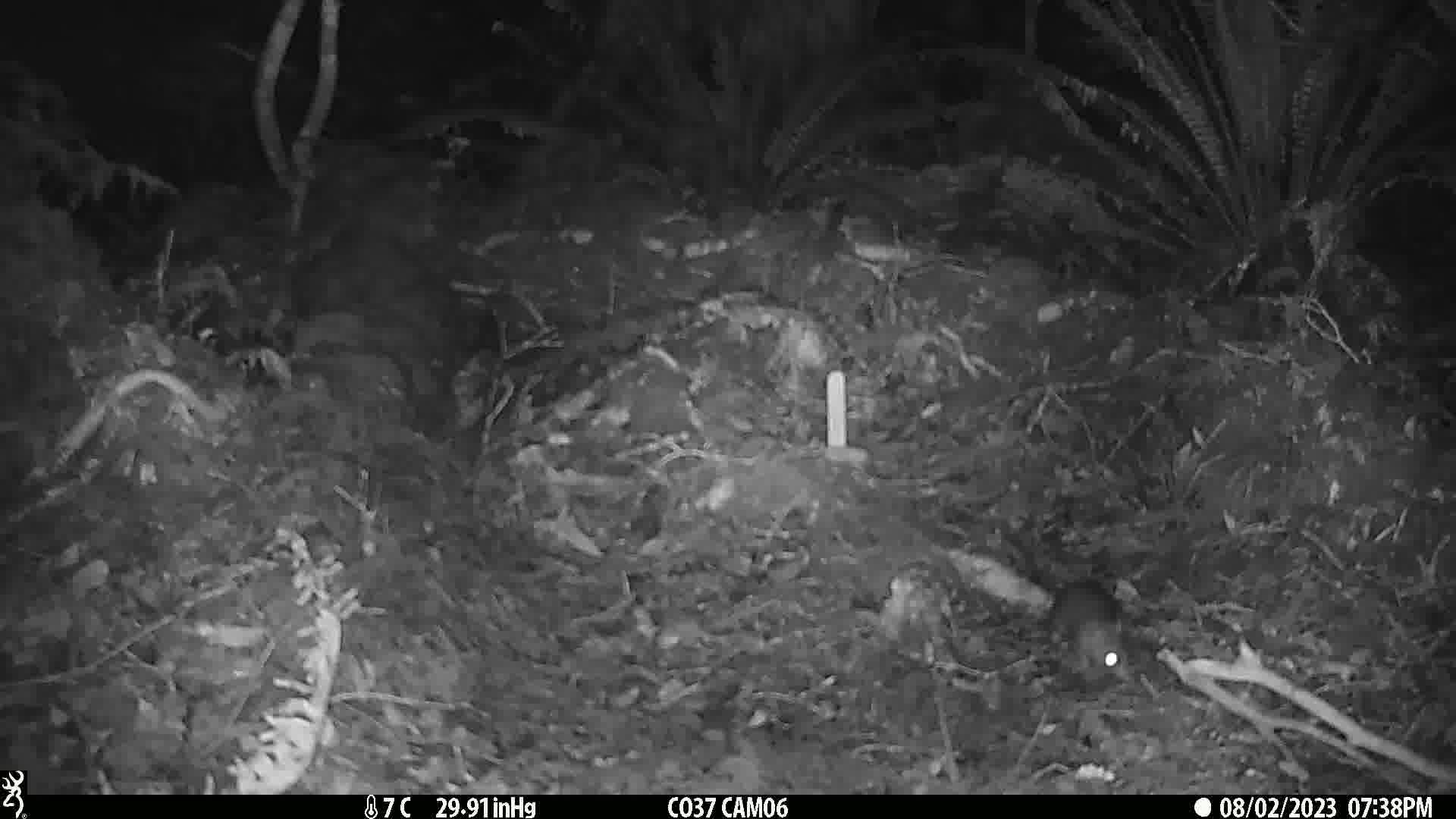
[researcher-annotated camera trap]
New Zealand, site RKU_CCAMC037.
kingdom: Animalia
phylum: Chordata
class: Mammalia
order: Rodentia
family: Muridae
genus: Rattus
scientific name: Rattus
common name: rat